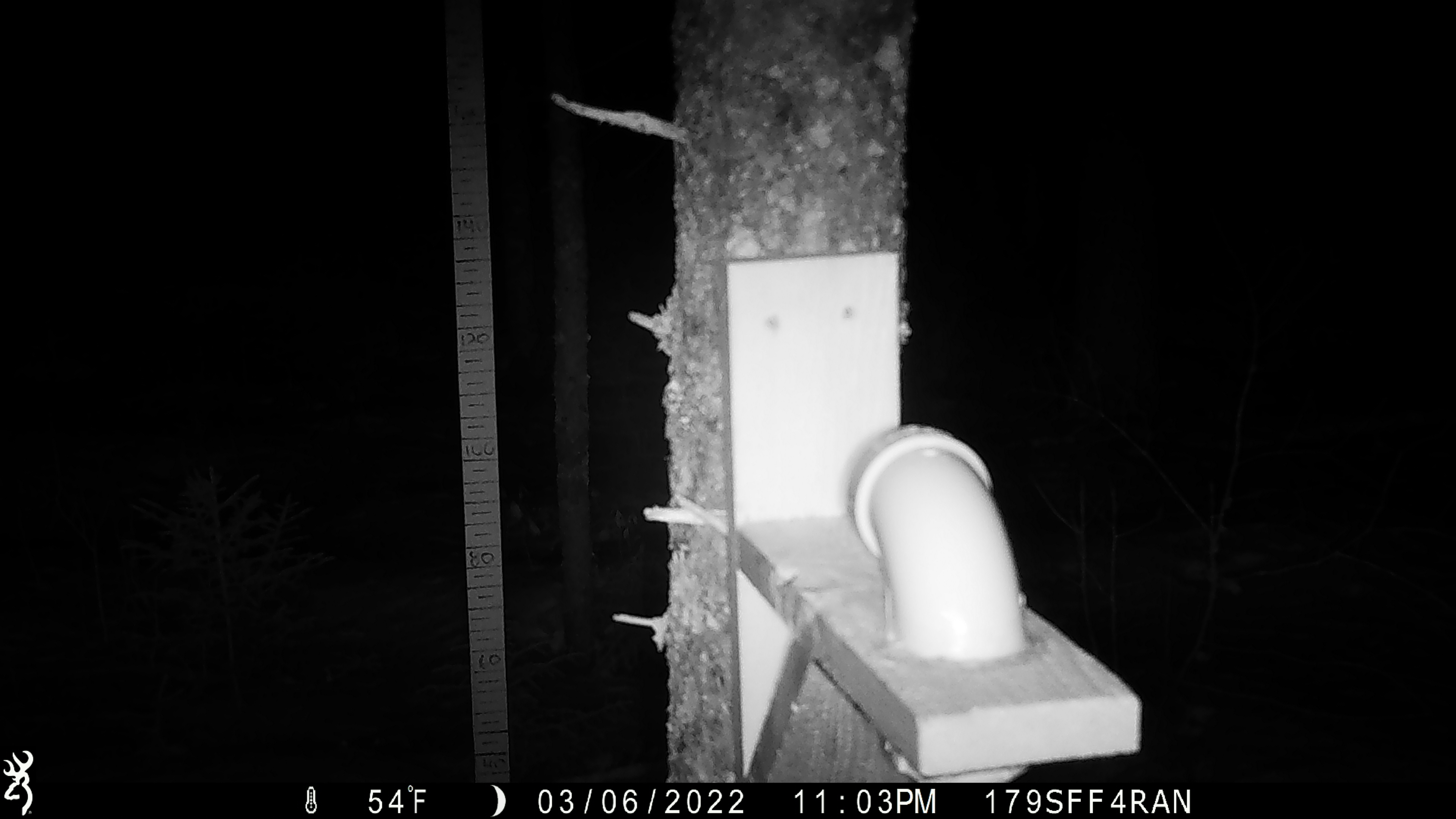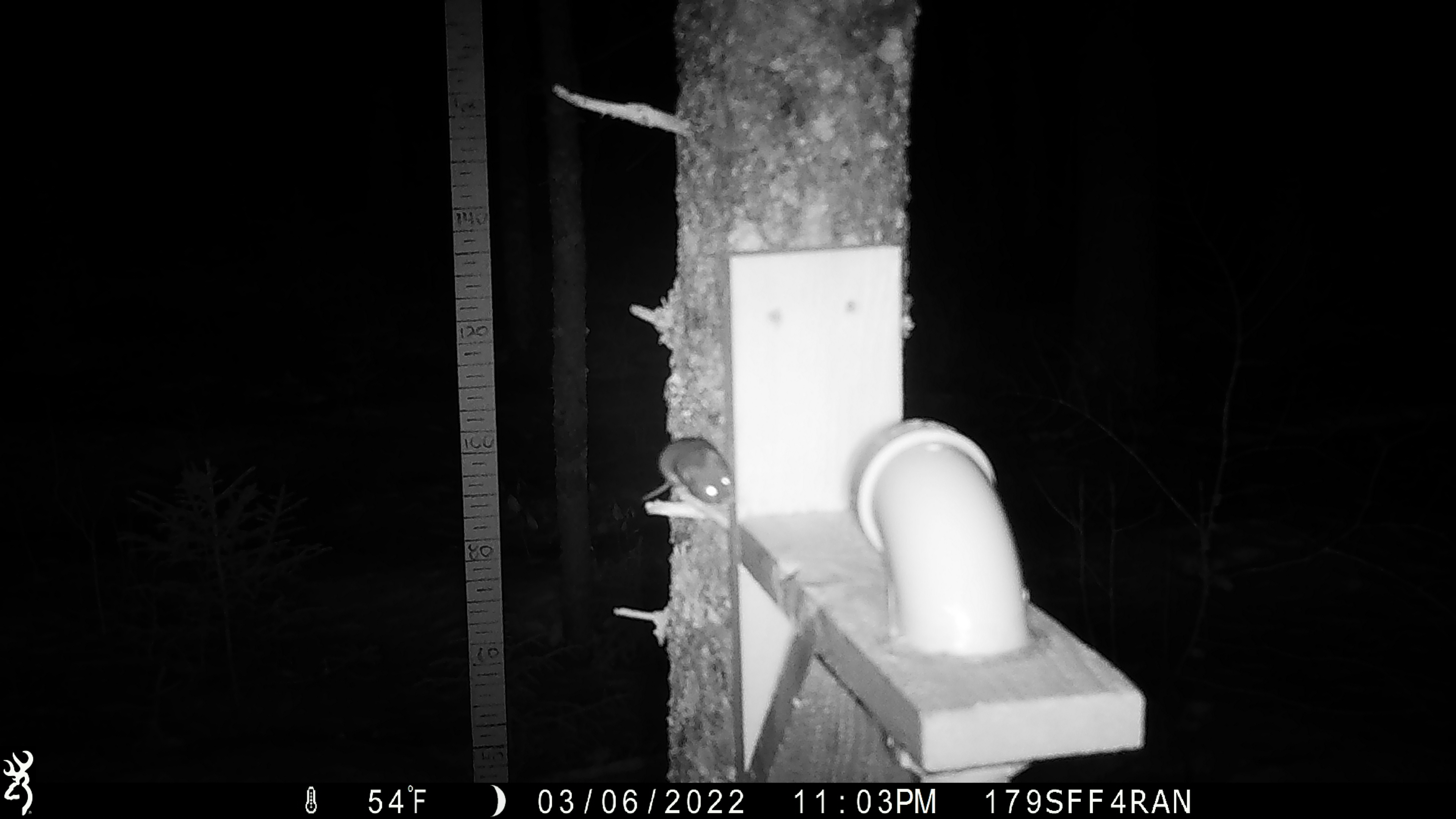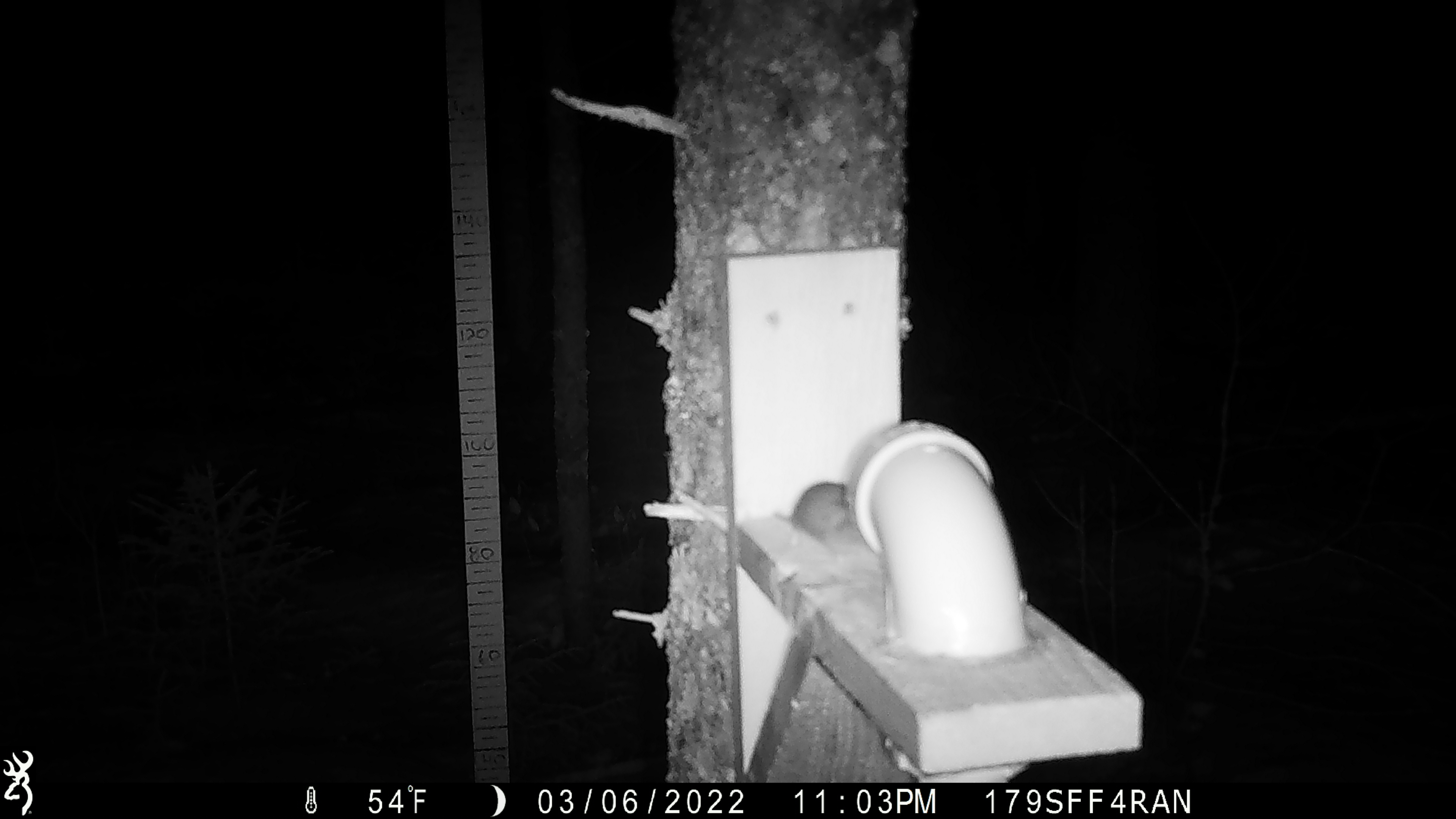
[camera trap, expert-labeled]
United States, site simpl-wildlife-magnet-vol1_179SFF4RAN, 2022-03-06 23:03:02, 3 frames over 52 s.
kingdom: Animalia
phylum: Chordata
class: Mammalia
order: Rodentia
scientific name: Rodentia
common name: mouse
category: mouse sp.